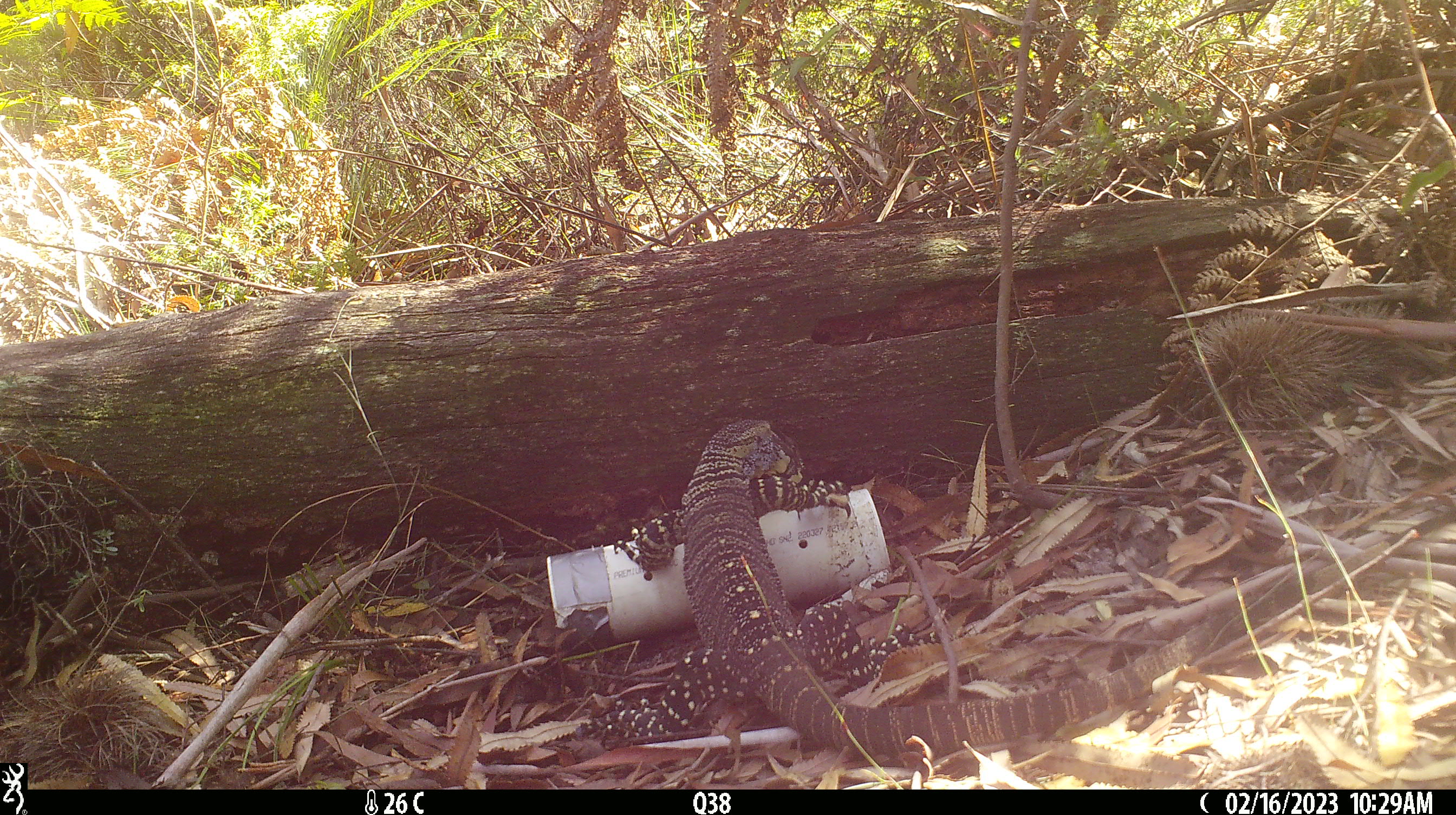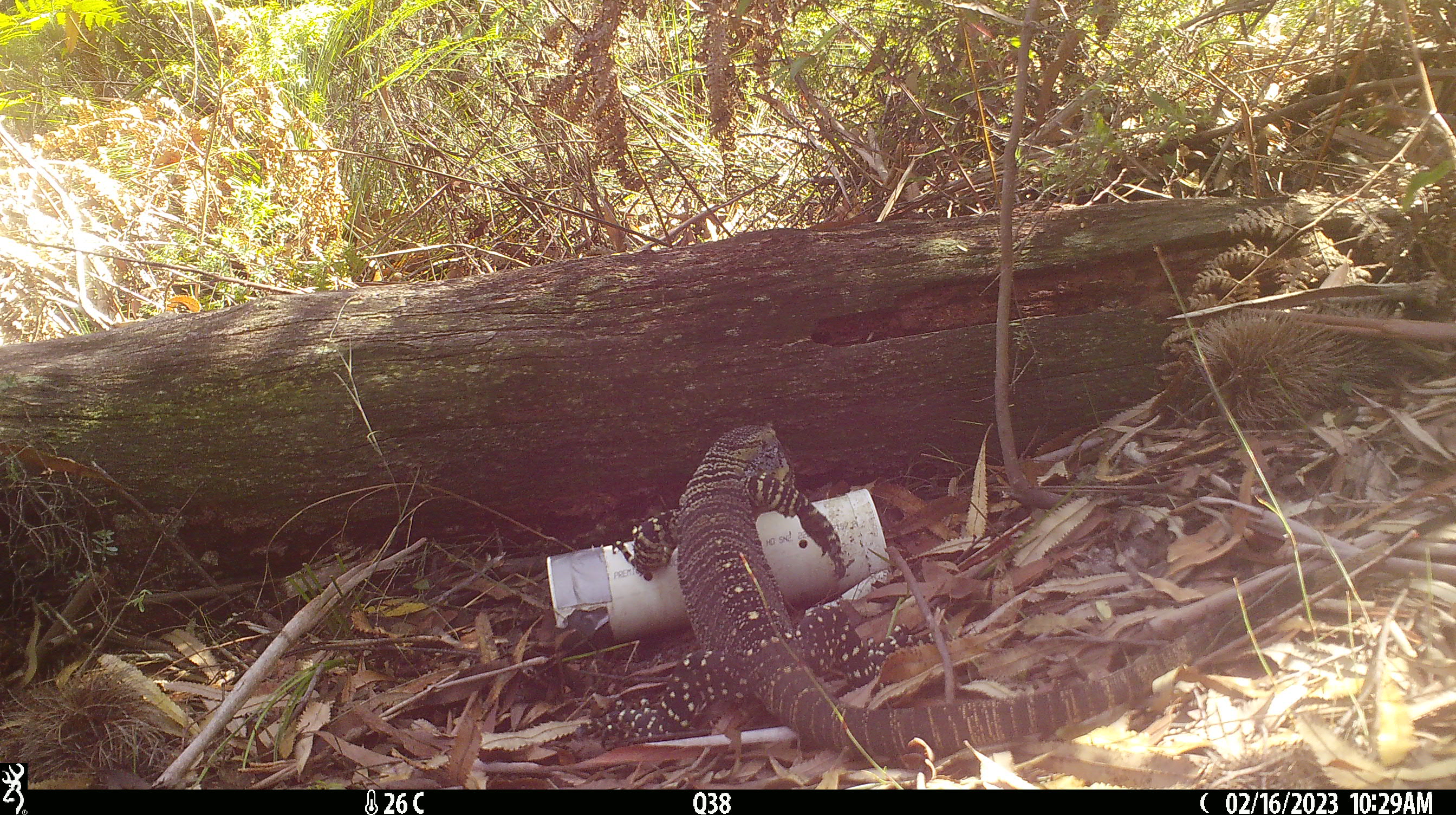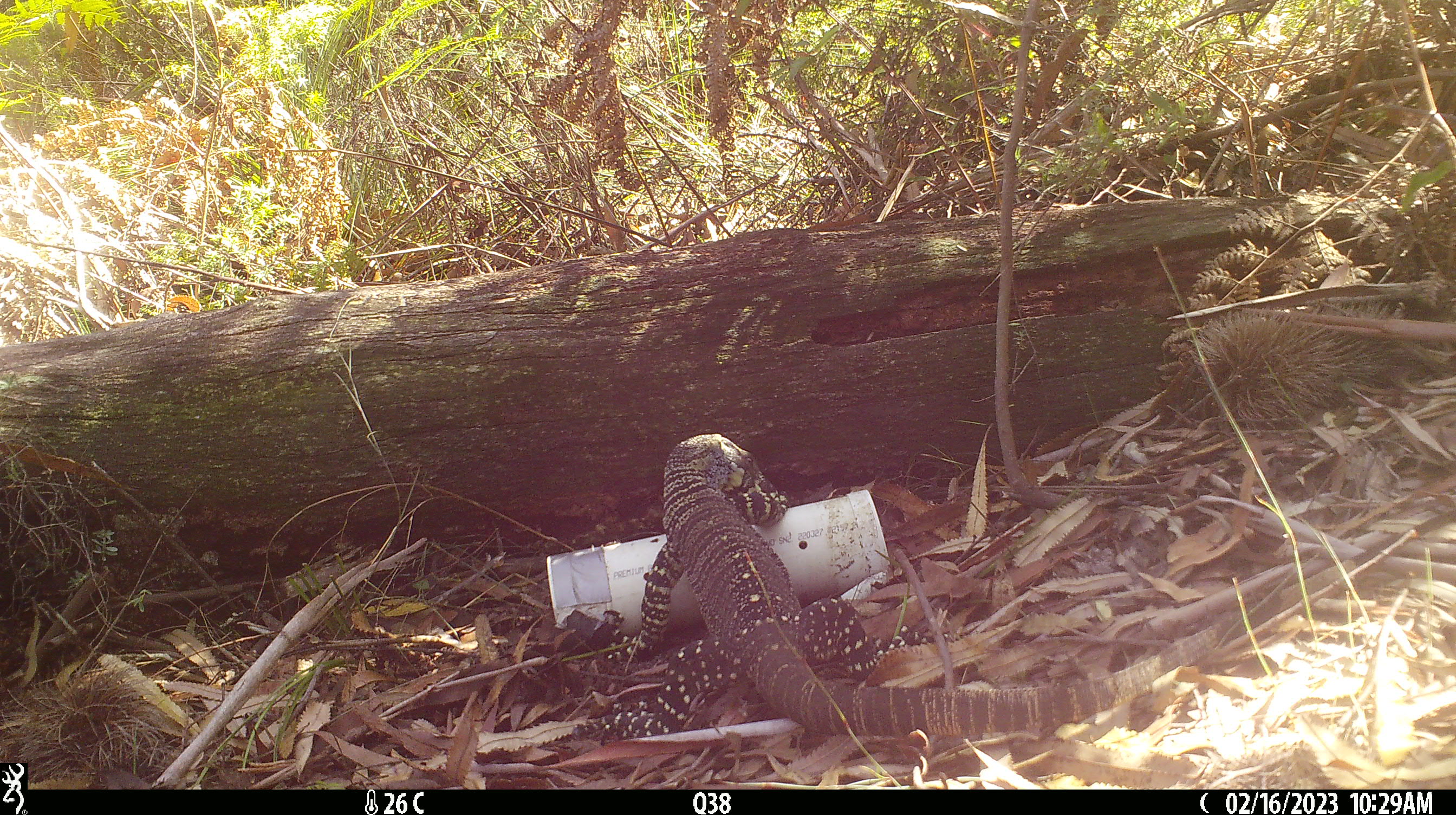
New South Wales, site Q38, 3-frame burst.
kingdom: Animalia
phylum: Chordata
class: Reptilia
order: Squamata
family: Varanidae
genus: Varanus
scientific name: Varanus varius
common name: lace monitor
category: goanna